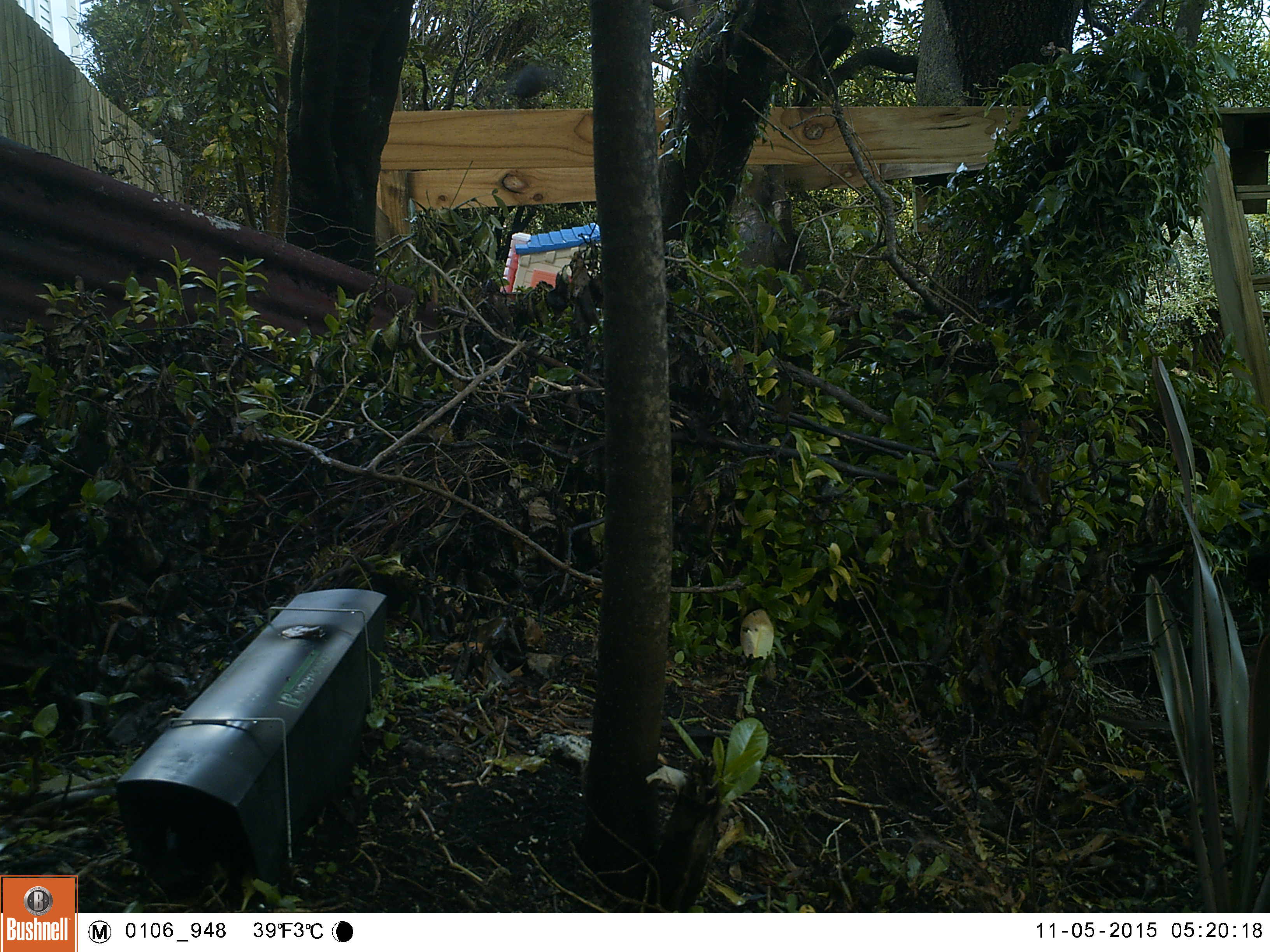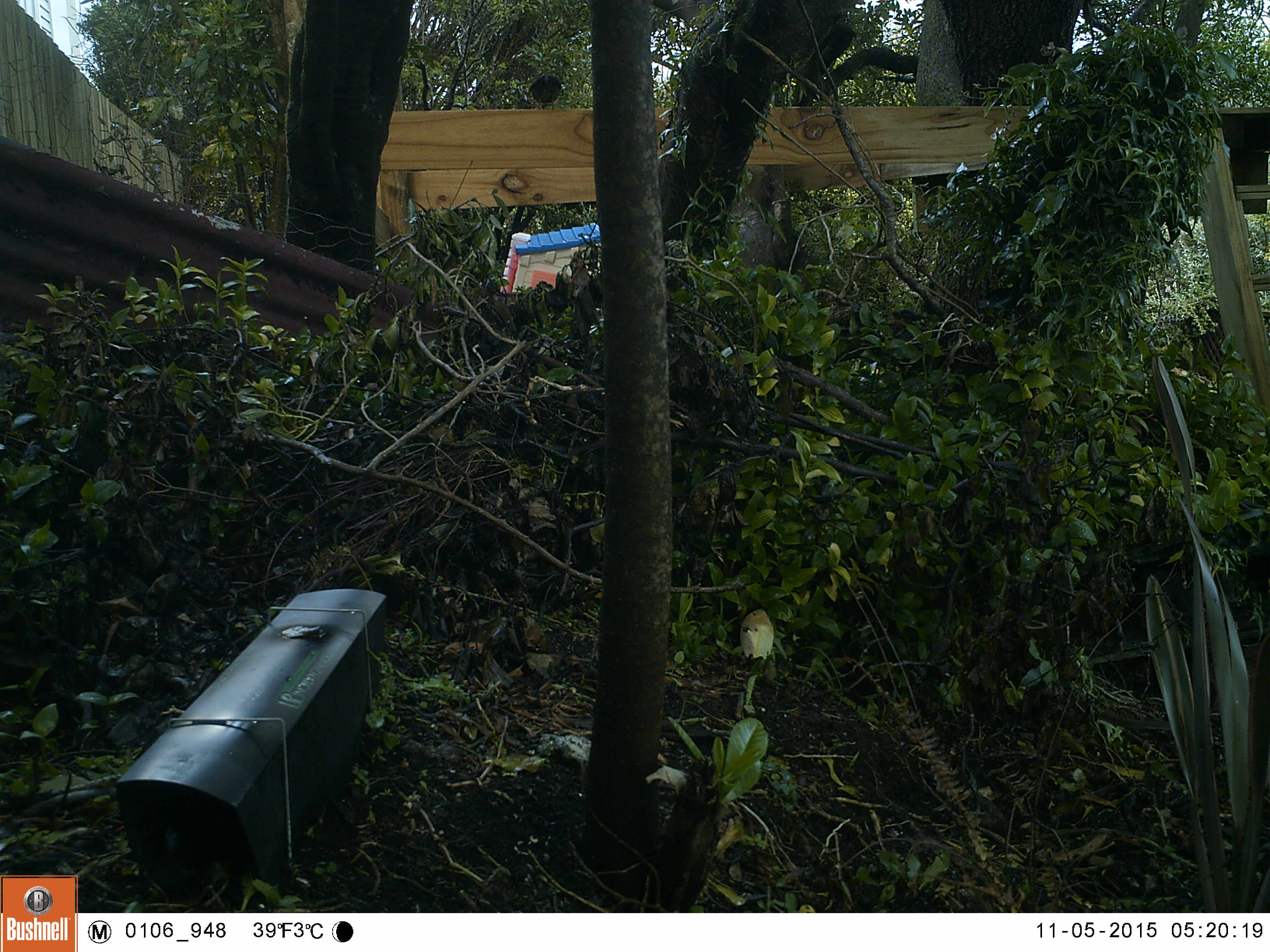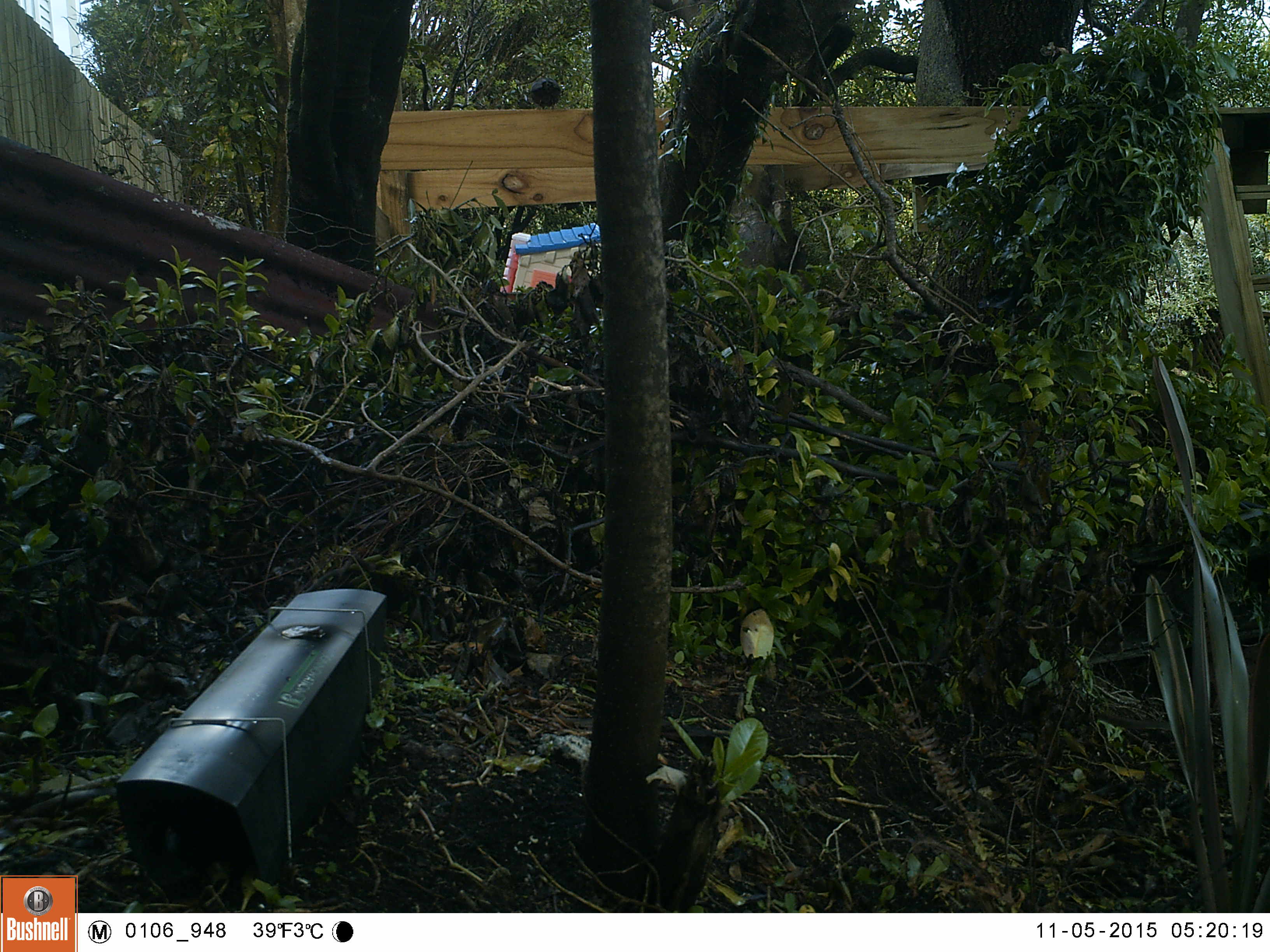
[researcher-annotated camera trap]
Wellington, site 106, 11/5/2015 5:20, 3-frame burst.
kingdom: Animalia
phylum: Chordata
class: Aves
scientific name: Aves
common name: bird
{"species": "bird (Aves)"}